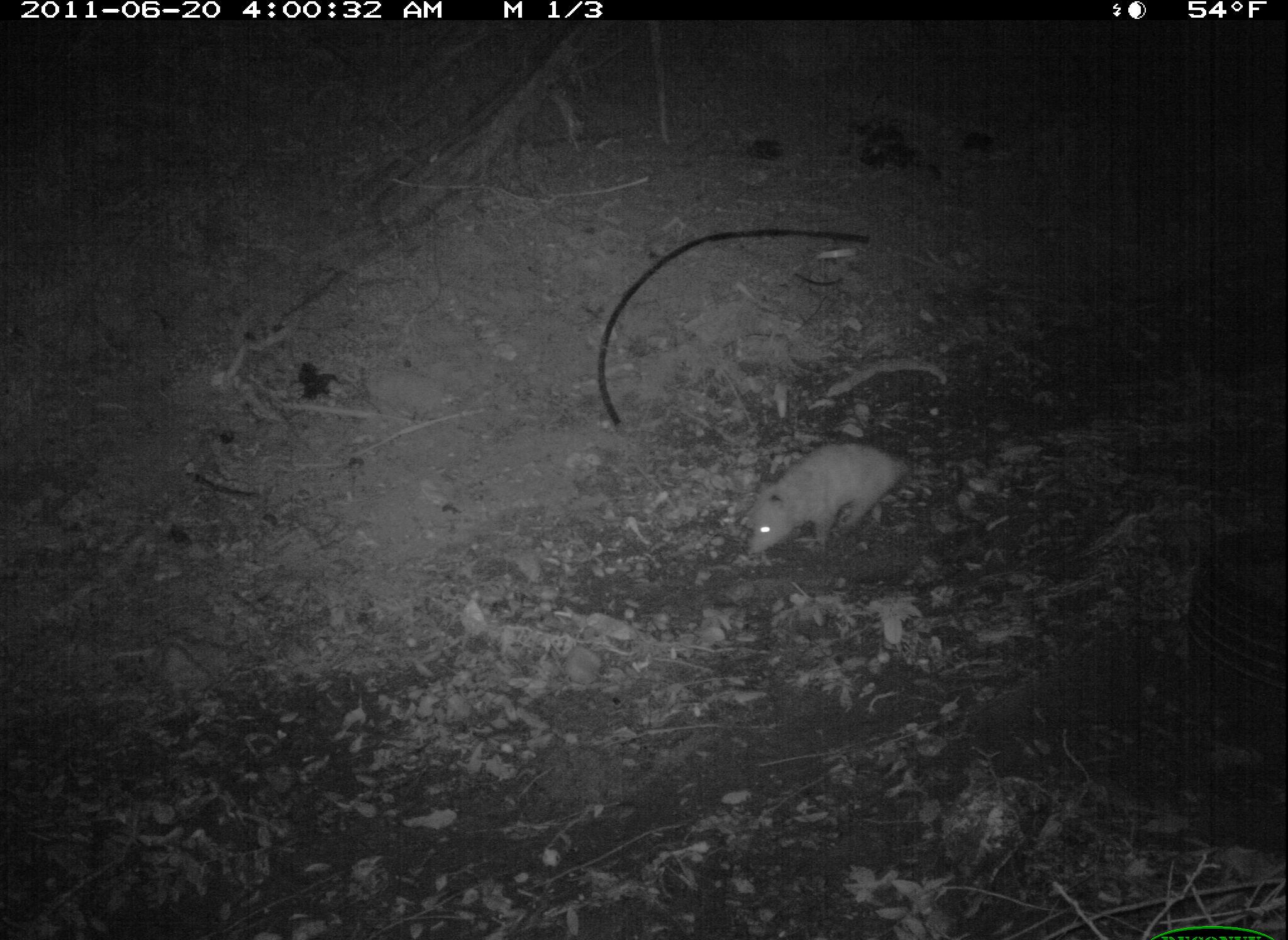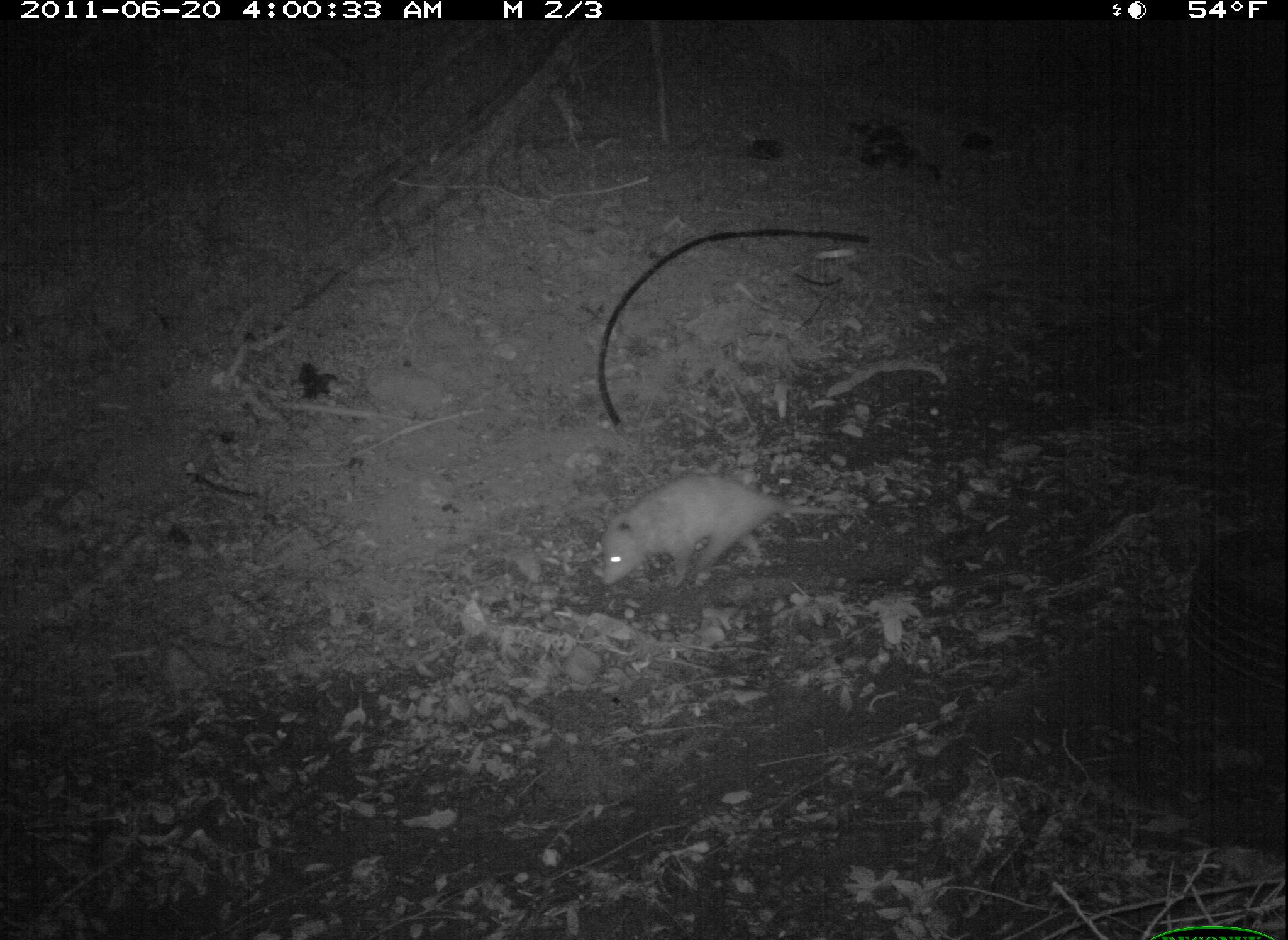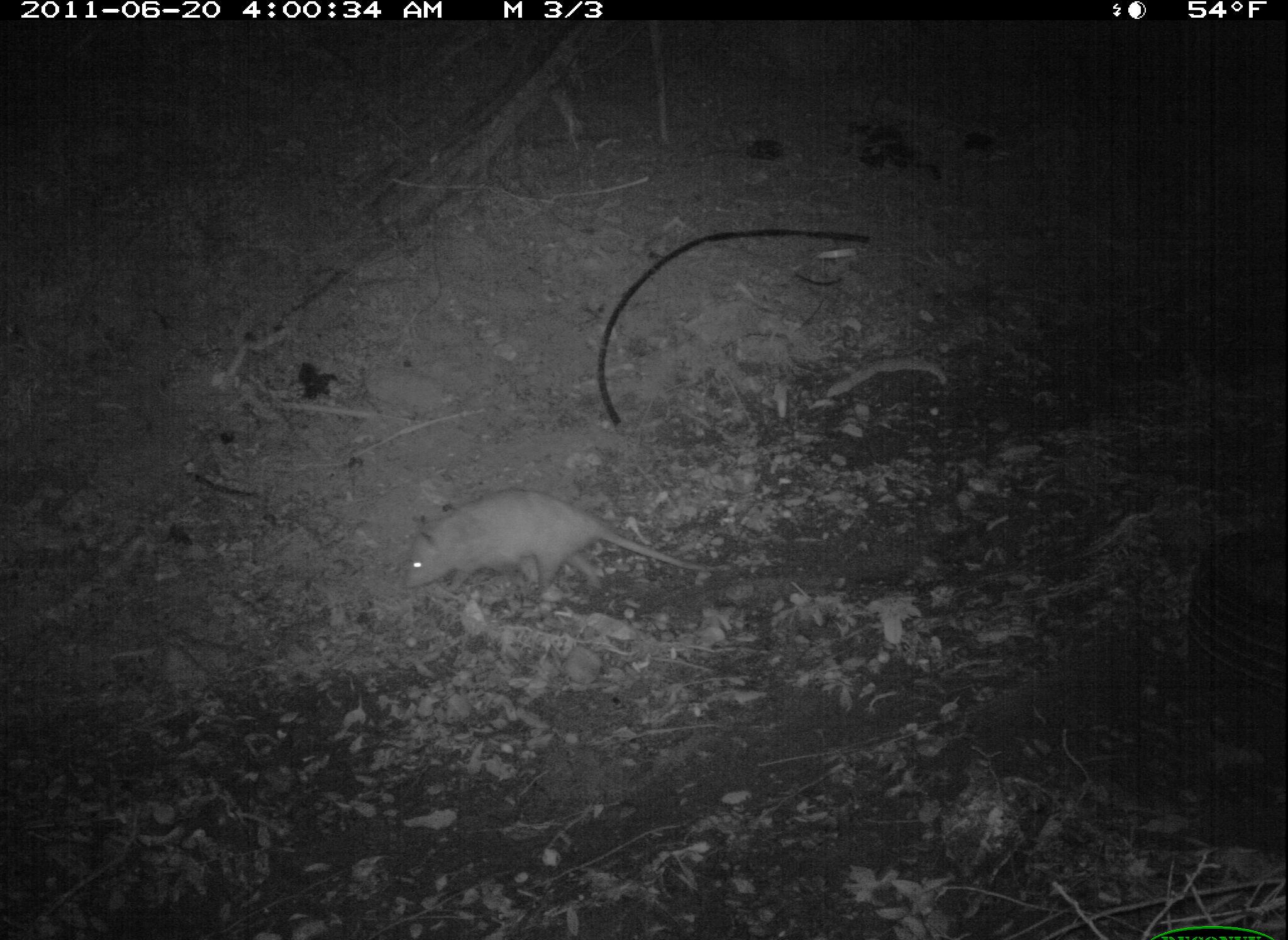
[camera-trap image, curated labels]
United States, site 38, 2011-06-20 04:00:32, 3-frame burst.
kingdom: Animalia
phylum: Chordata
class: Mammalia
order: Didelphimorphia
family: Didelphidae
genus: Didelphis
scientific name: Didelphis virginiana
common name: virginia opossum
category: opossum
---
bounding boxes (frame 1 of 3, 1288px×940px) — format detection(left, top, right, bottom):
opossum: detection(733, 428, 923, 578)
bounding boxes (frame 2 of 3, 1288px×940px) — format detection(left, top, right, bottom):
opossum: detection(572, 461, 823, 606)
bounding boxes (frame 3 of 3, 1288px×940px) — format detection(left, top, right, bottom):
opossum: detection(386, 483, 737, 646)